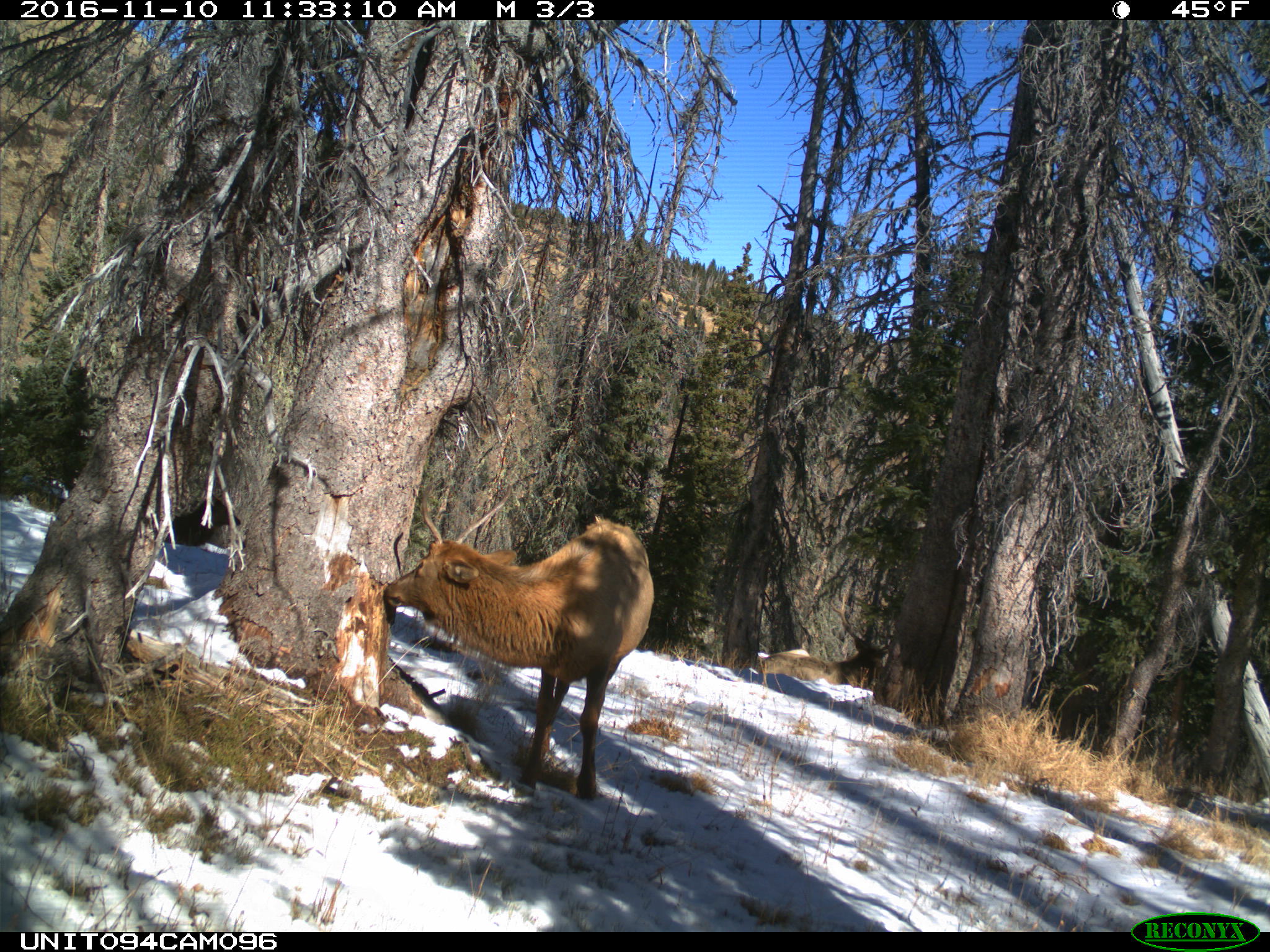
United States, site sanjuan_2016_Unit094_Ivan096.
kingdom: Animalia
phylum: Chordata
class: Mammalia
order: Artiodactyla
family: Cervidae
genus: Cervus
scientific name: Cervus elaphus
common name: red deer